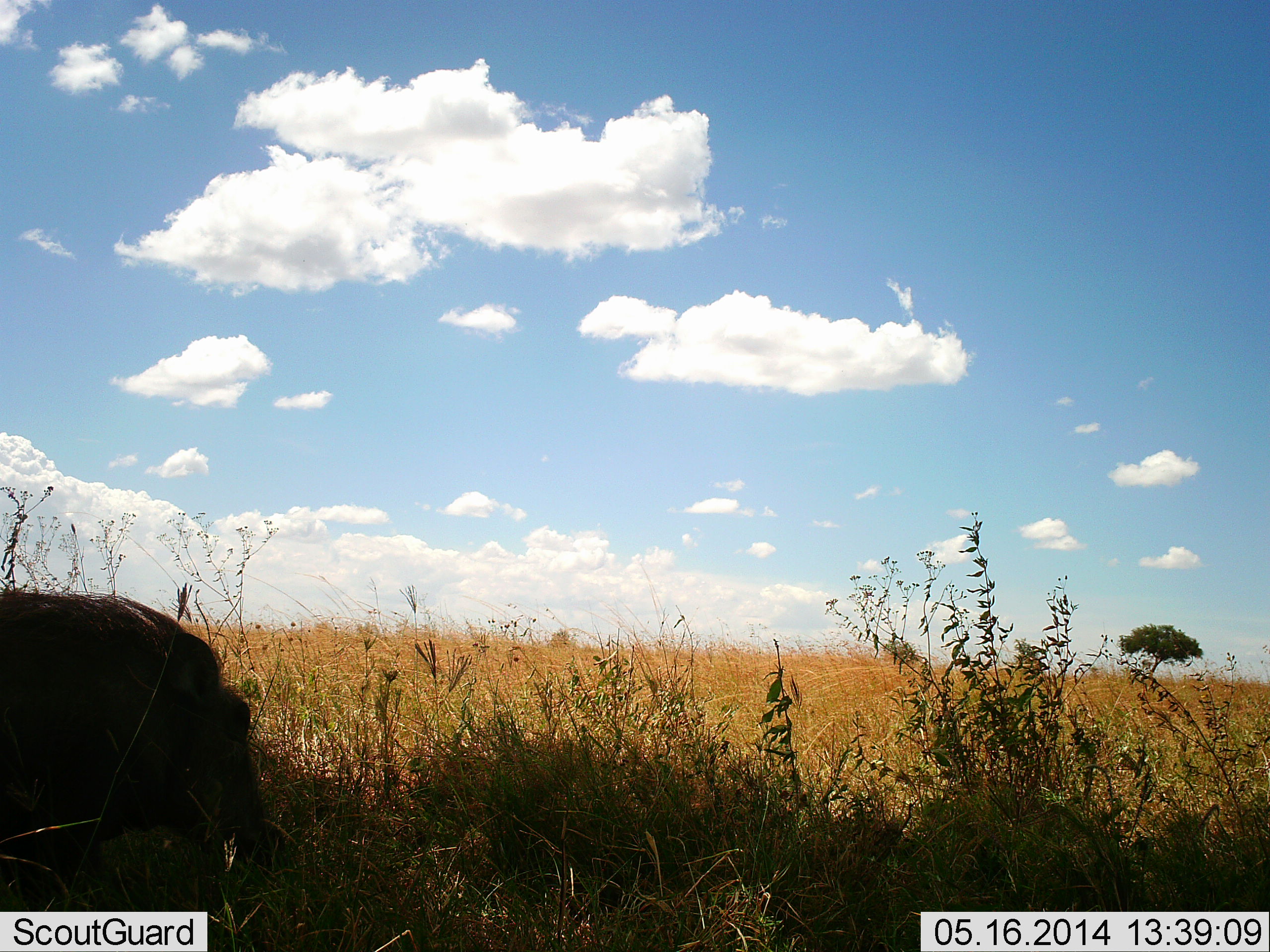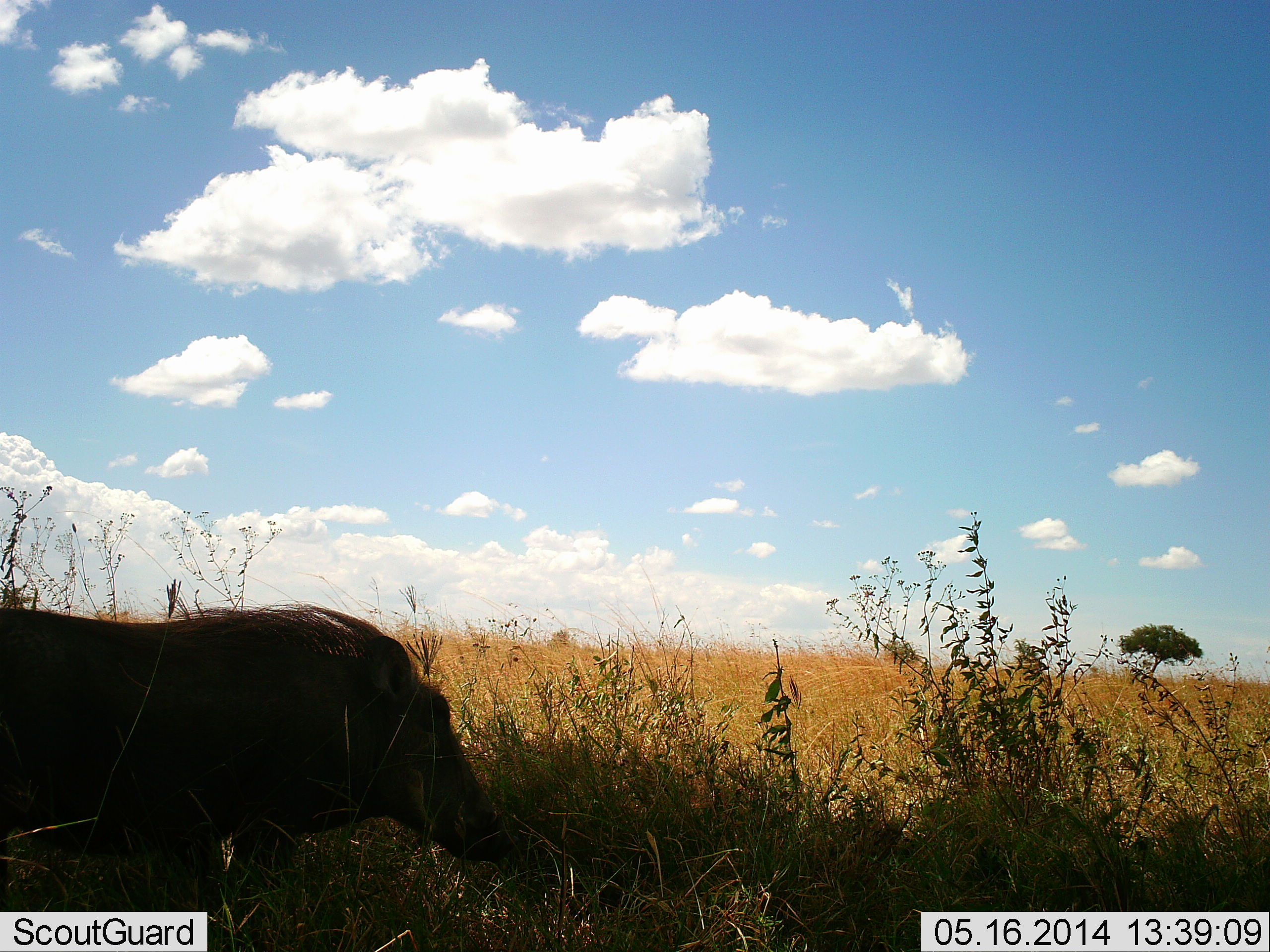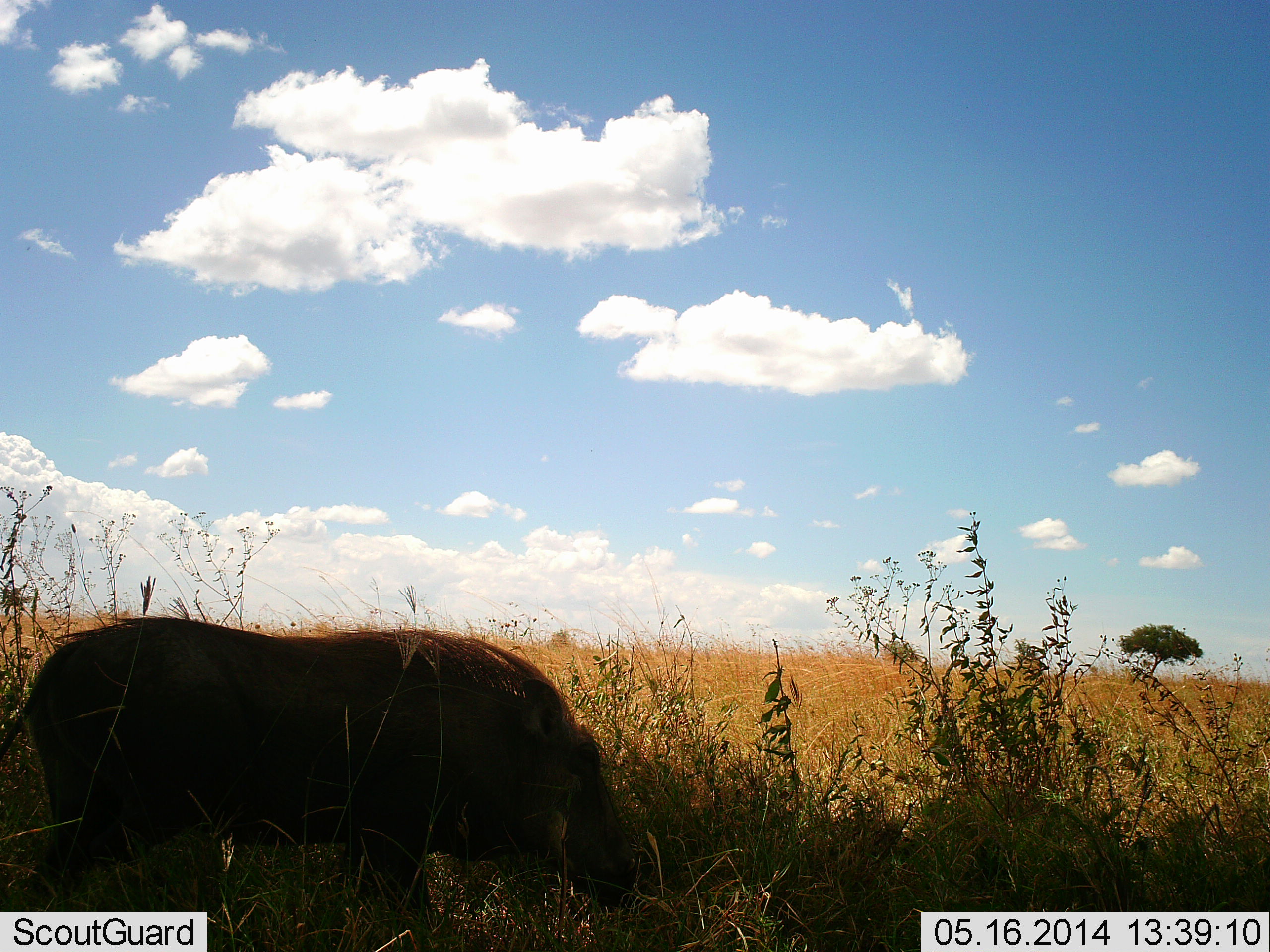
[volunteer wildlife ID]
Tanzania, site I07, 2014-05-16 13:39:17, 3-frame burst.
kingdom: Animalia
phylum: Chordata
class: Mammalia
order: Artiodactyla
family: Suidae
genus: Phacochoerus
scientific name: Phacochoerus africanus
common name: warthog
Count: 1.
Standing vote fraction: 0%.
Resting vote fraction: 0%.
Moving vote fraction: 100%.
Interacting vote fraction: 0%.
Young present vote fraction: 0%.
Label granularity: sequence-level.